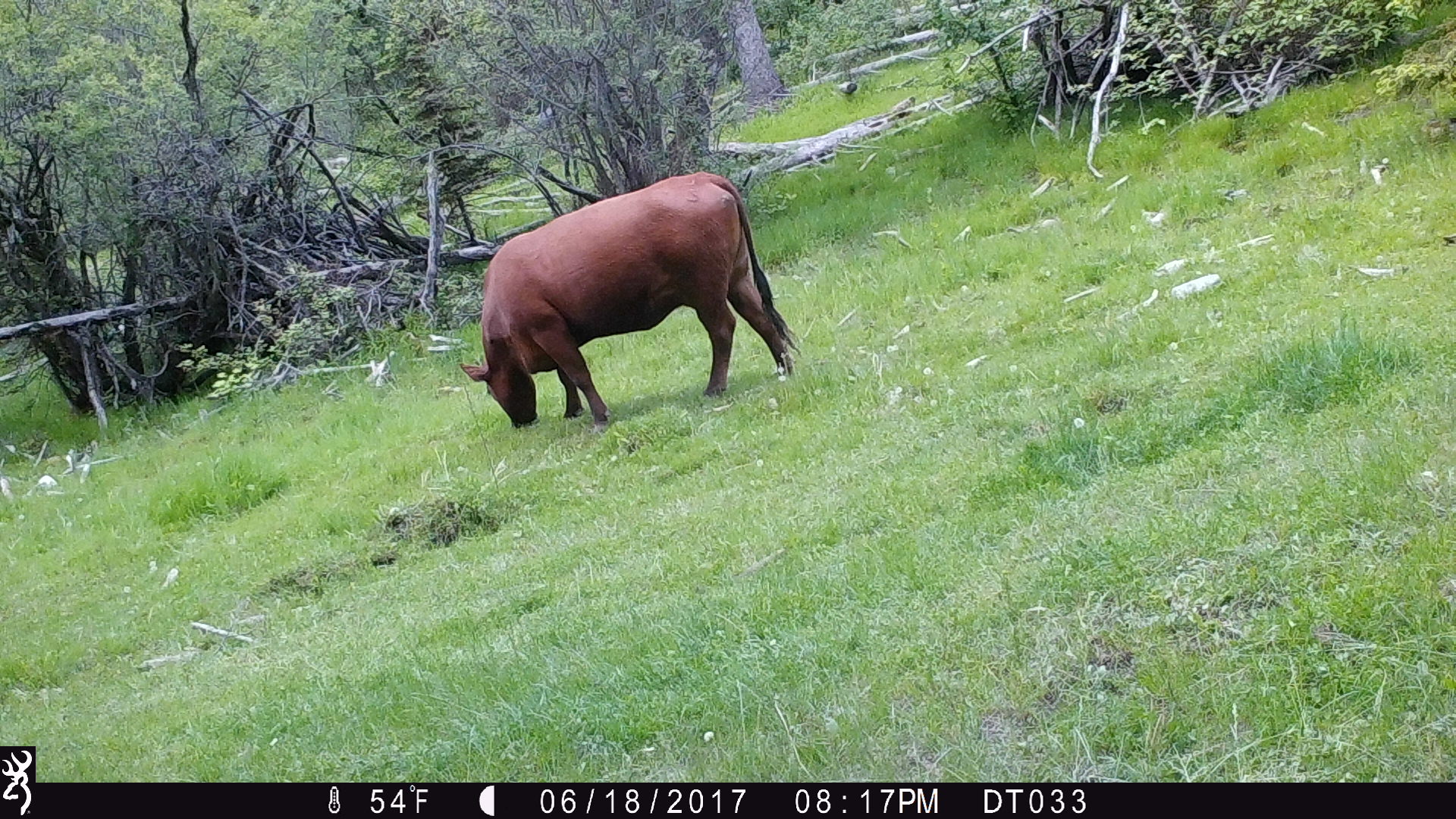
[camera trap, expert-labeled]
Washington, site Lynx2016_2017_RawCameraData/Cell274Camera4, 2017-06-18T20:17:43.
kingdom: Animalia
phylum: Chordata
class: Mammalia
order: Artiodactyla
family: Bovidae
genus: Bos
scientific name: Bos taurus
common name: domestic cattle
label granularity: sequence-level